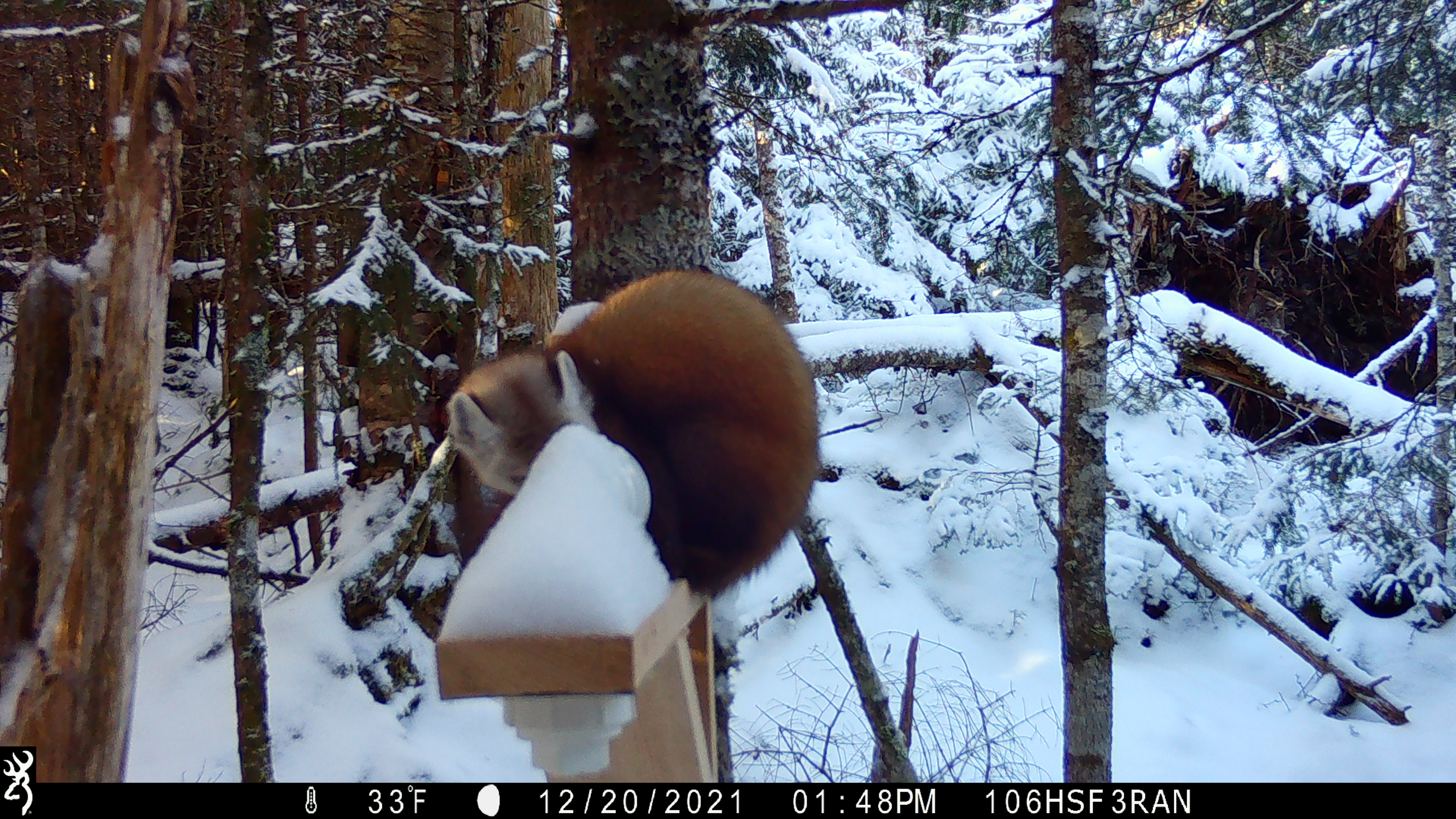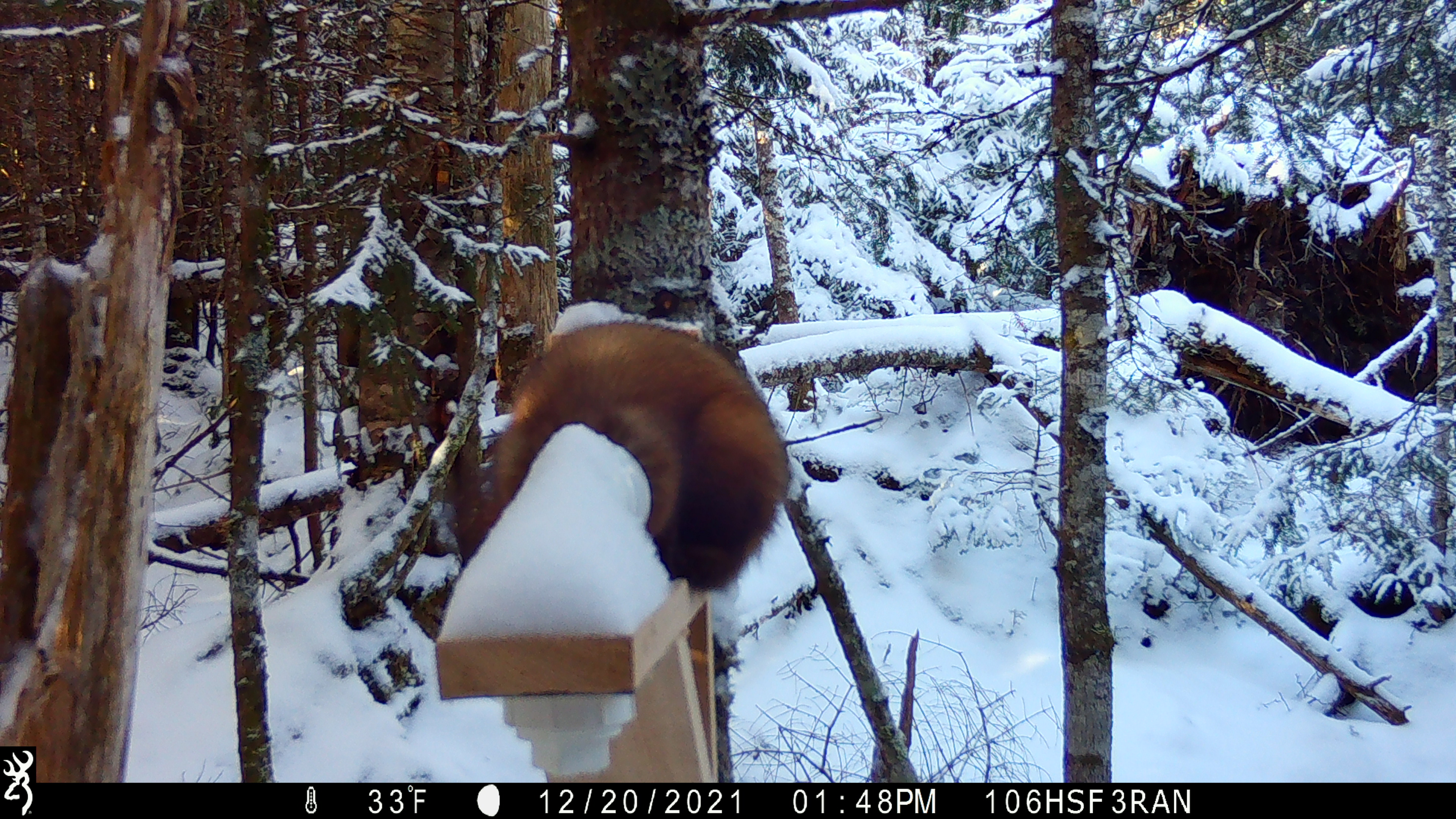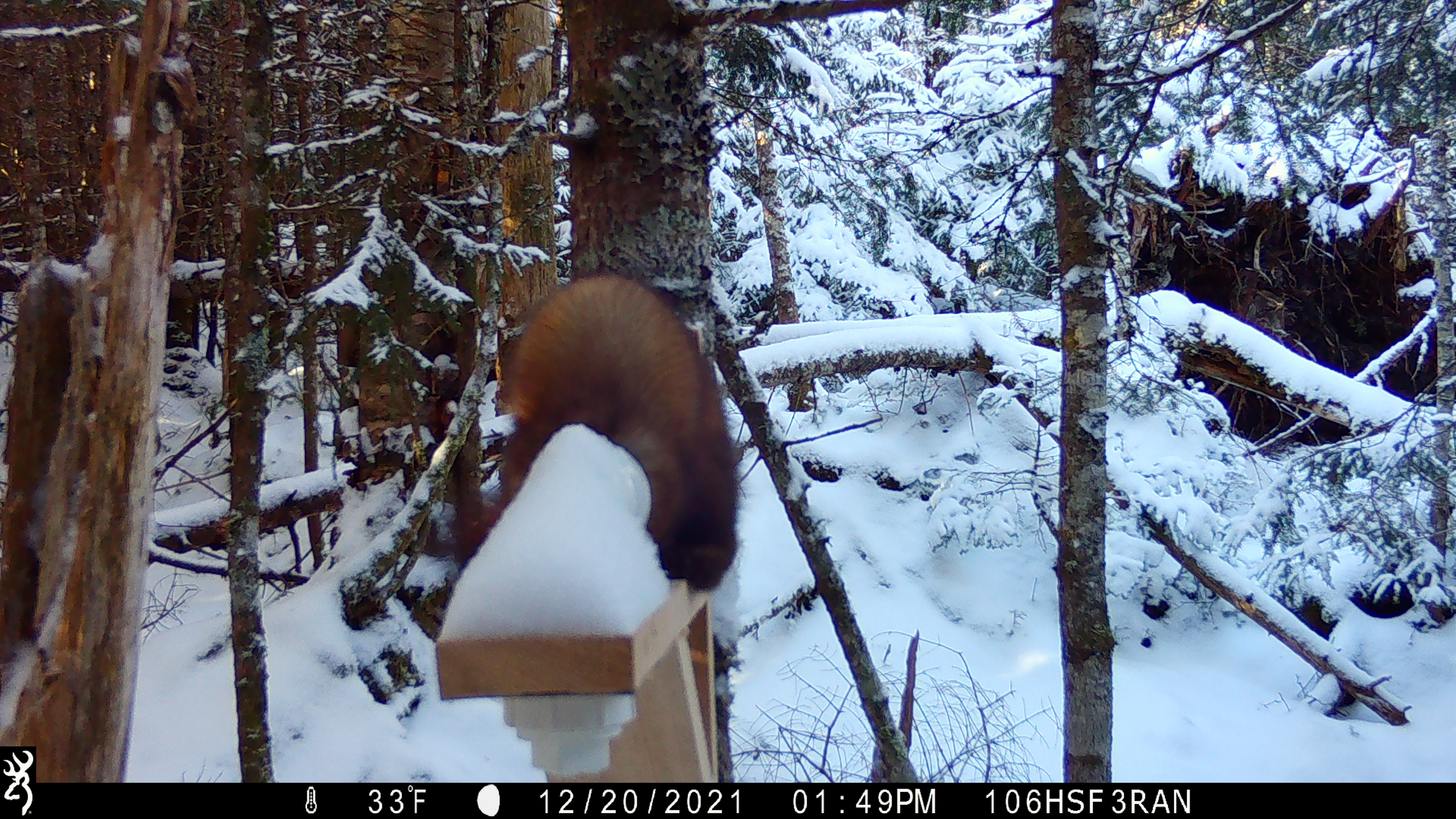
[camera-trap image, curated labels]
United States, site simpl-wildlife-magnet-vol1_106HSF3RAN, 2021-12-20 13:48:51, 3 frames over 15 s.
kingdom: Animalia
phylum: Chordata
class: Mammalia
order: Carnivora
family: Mustelidae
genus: Martes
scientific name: Martes americana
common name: american marten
American marten (Martes americana).